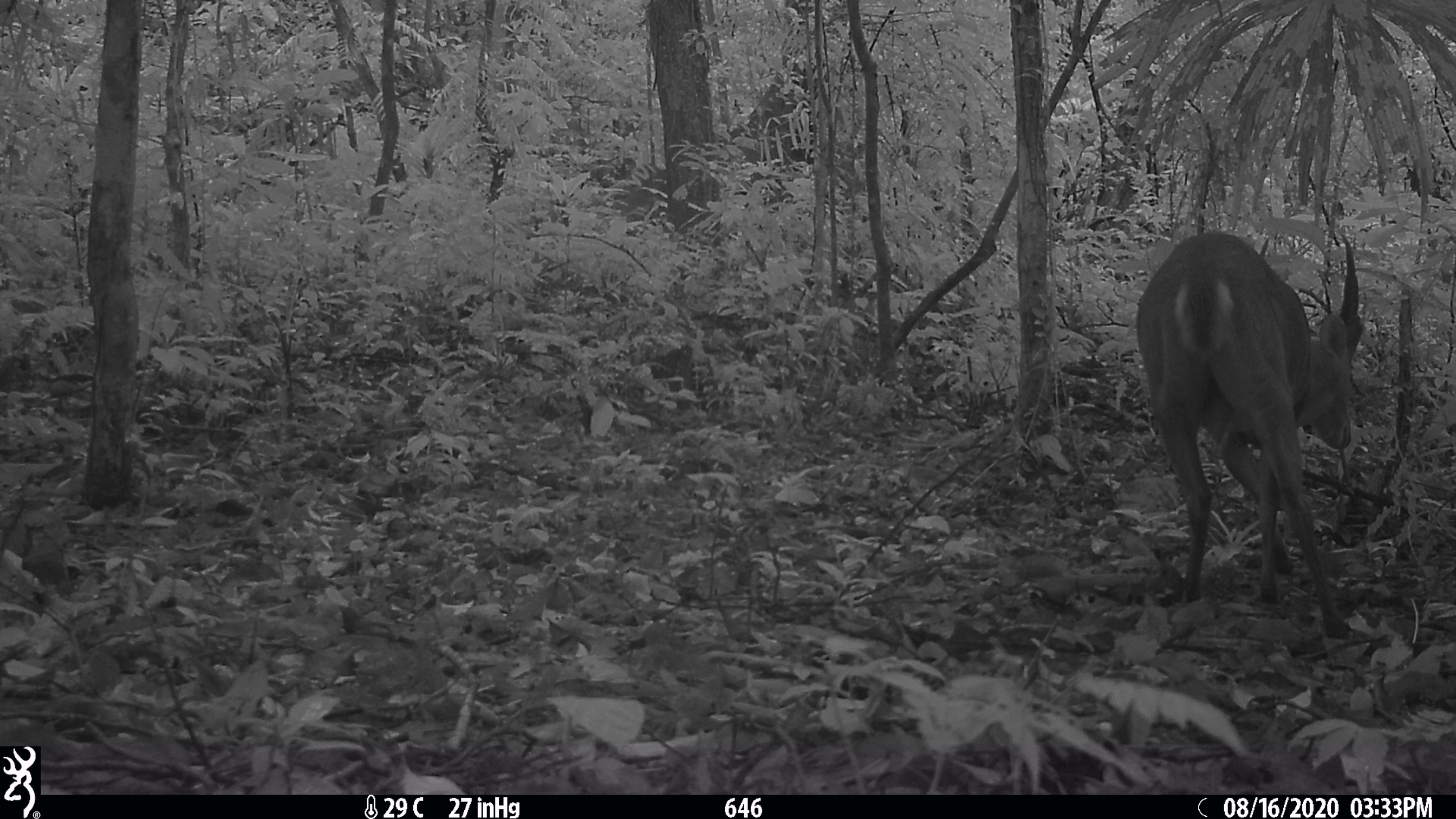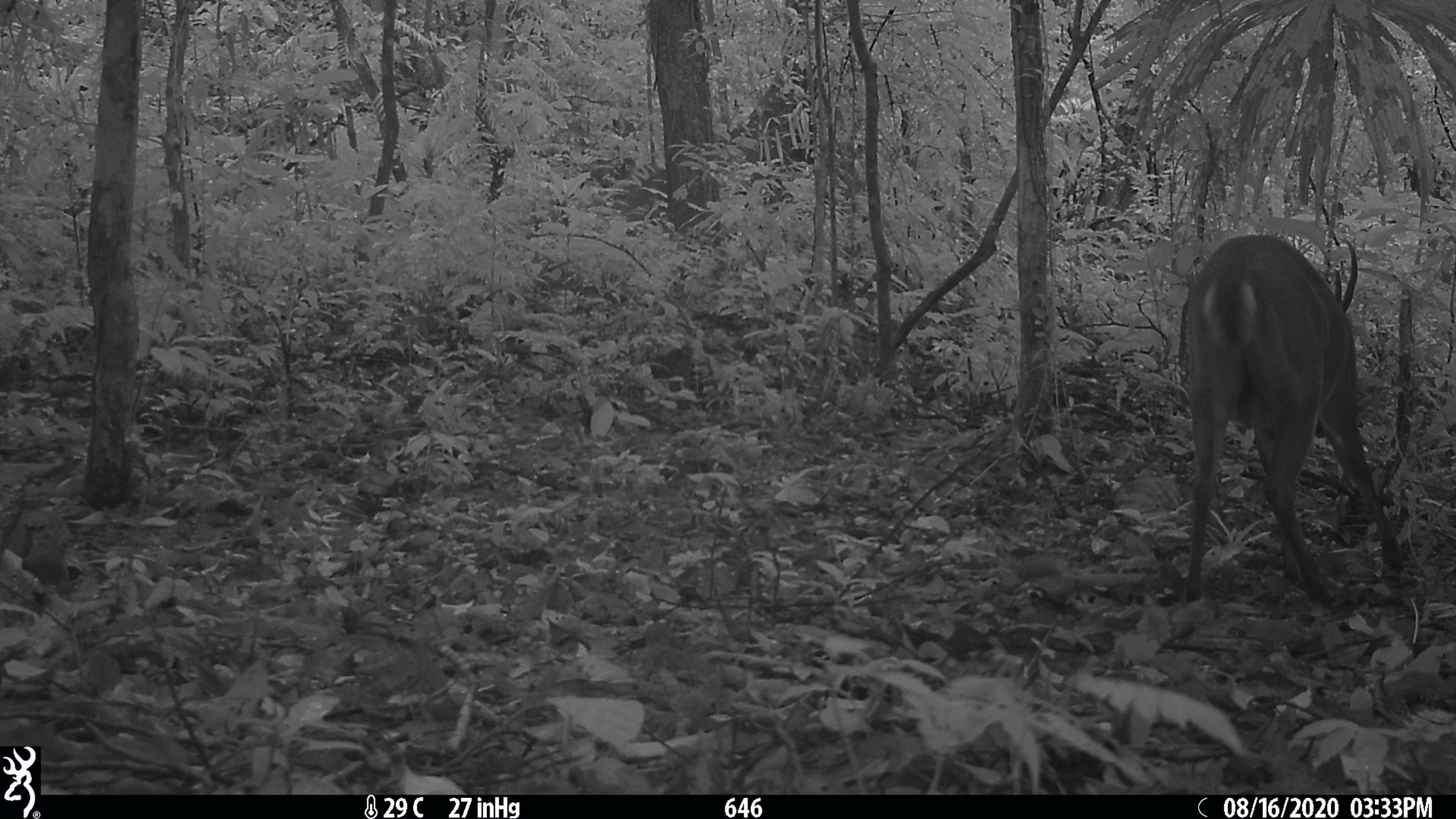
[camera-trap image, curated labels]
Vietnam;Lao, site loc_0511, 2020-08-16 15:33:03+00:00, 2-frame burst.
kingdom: Animalia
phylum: Chordata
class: Mammalia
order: Artiodactyla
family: Cervidae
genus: Muntiacus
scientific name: Muntiacus vuquangensis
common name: large-antlered muntjac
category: large antlered muntjac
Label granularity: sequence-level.